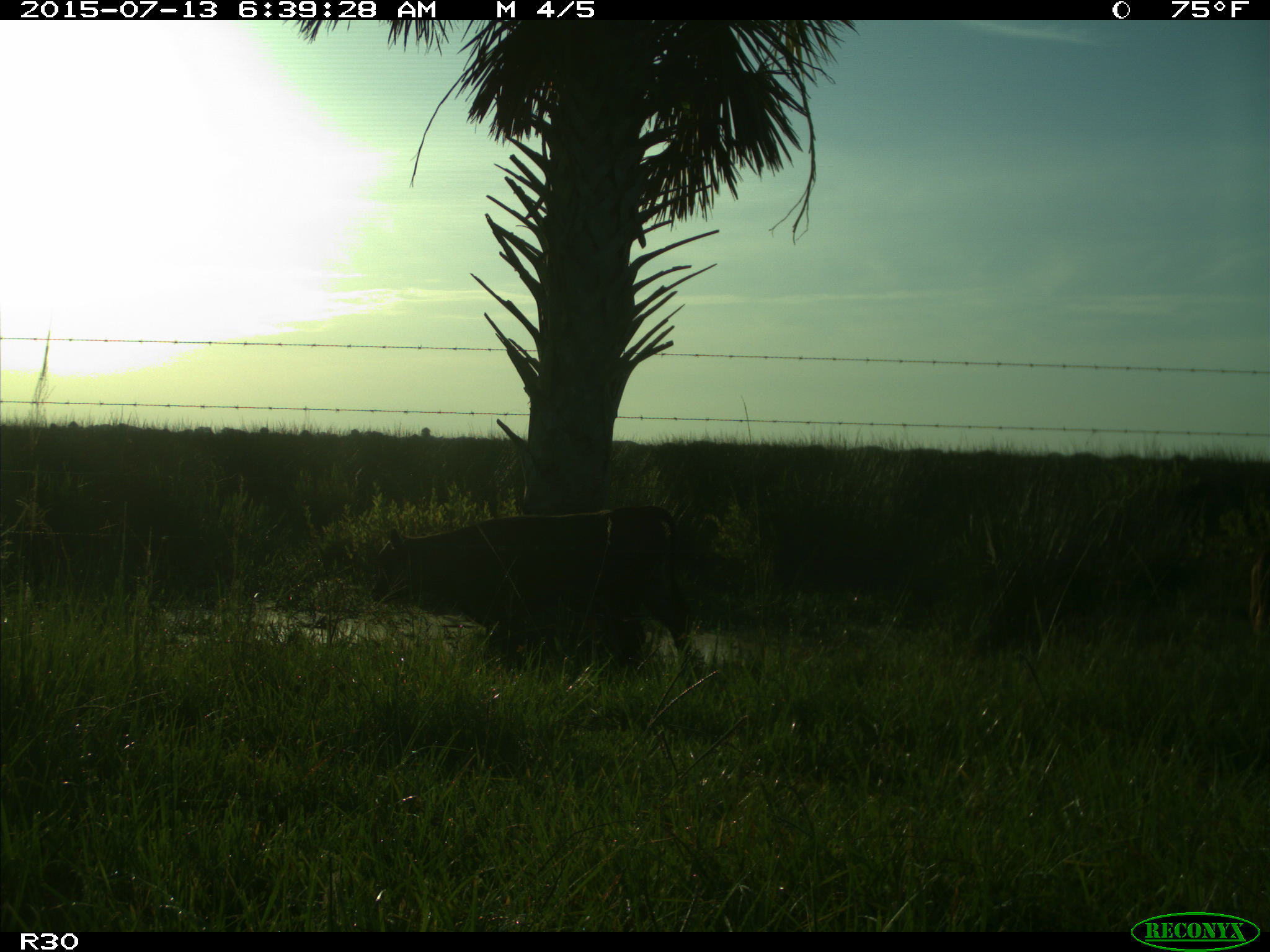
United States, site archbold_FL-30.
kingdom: Animalia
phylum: Chordata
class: Mammalia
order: Artiodactyla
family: Bovidae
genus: Bos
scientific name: Bos taurus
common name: domestic cow